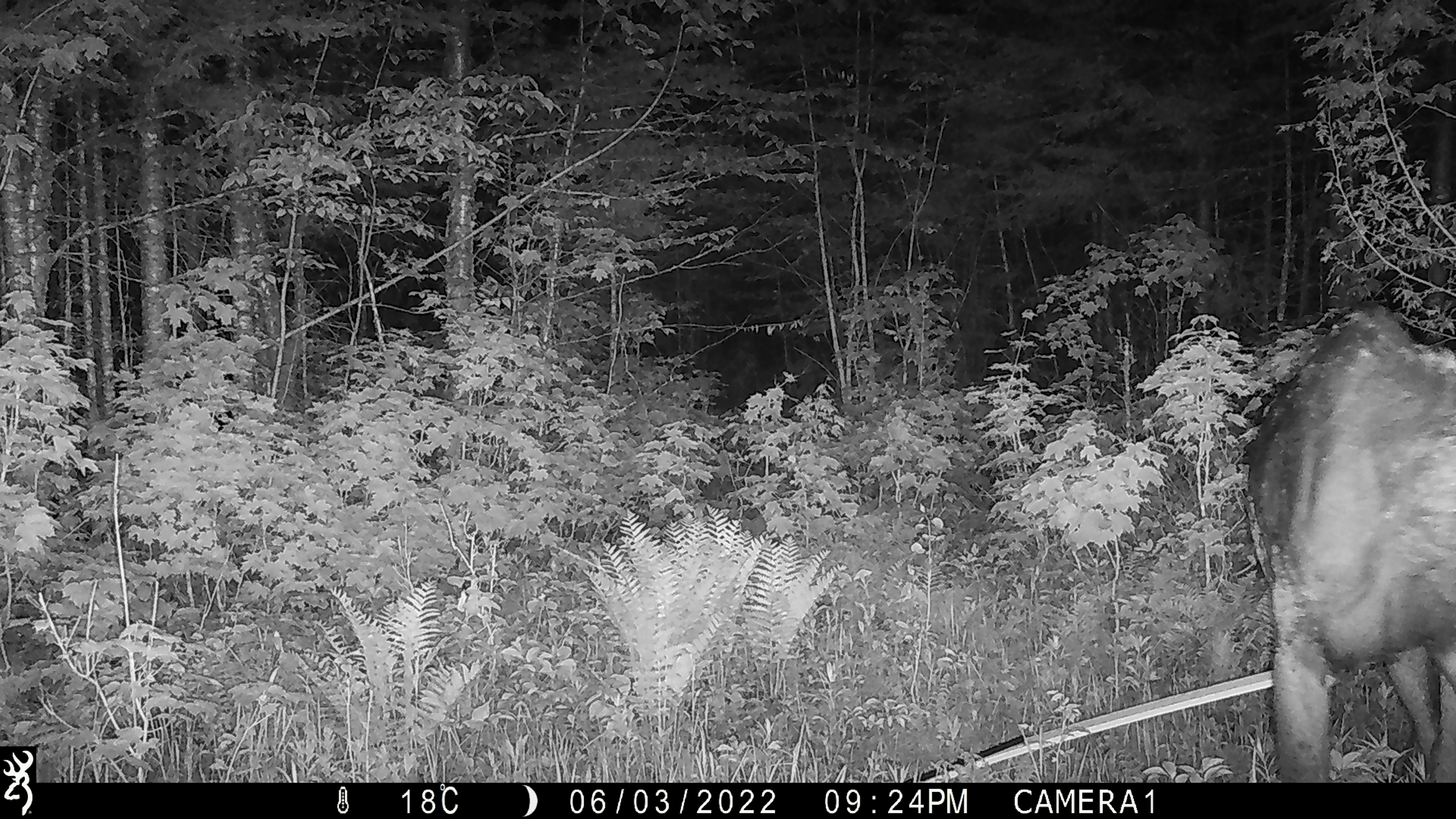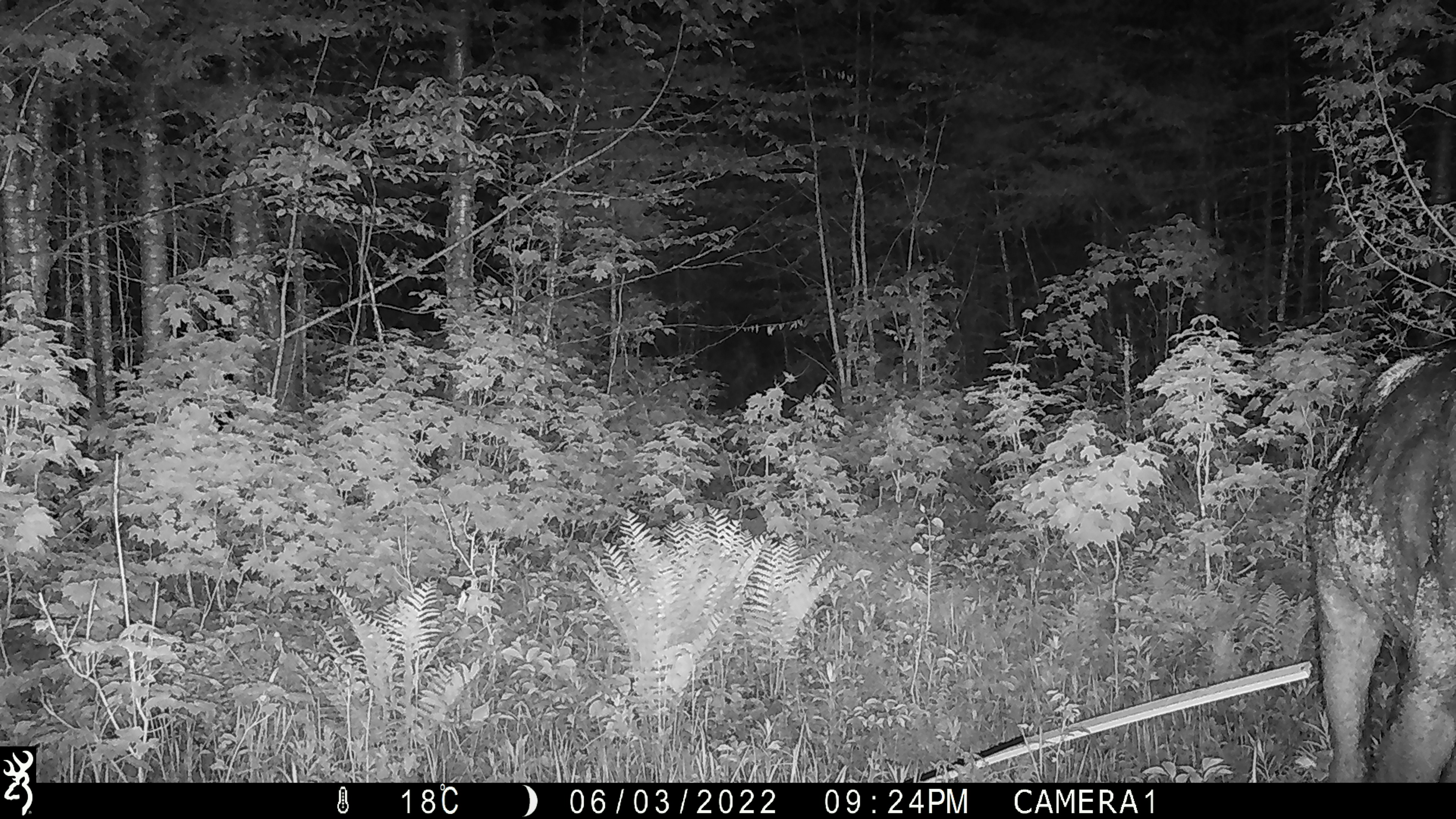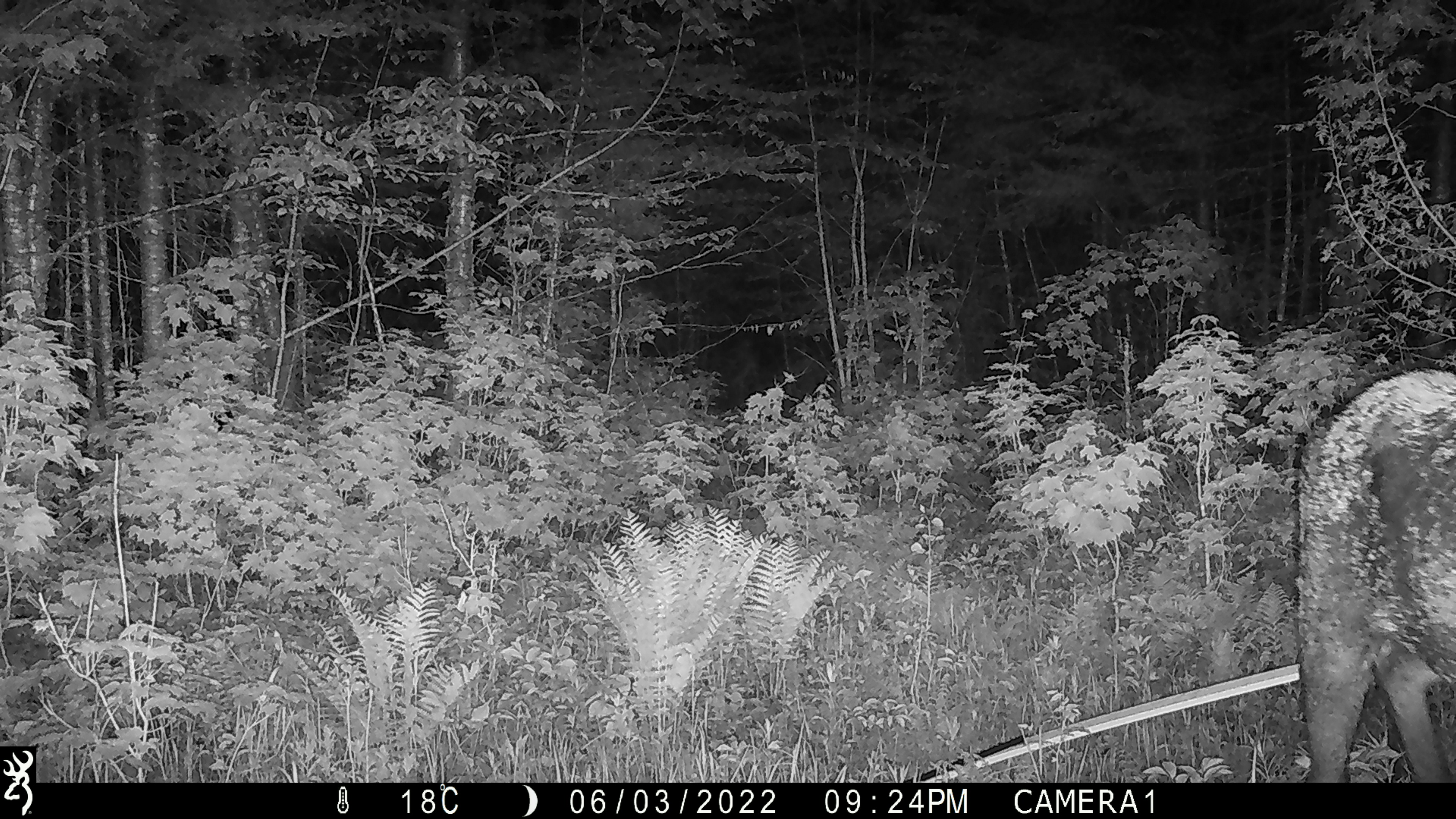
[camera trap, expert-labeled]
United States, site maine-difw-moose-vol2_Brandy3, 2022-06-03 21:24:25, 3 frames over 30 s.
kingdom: Animalia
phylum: Chordata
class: Mammalia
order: Artiodactyla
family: Cervidae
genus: Alces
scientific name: Alces alces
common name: moose